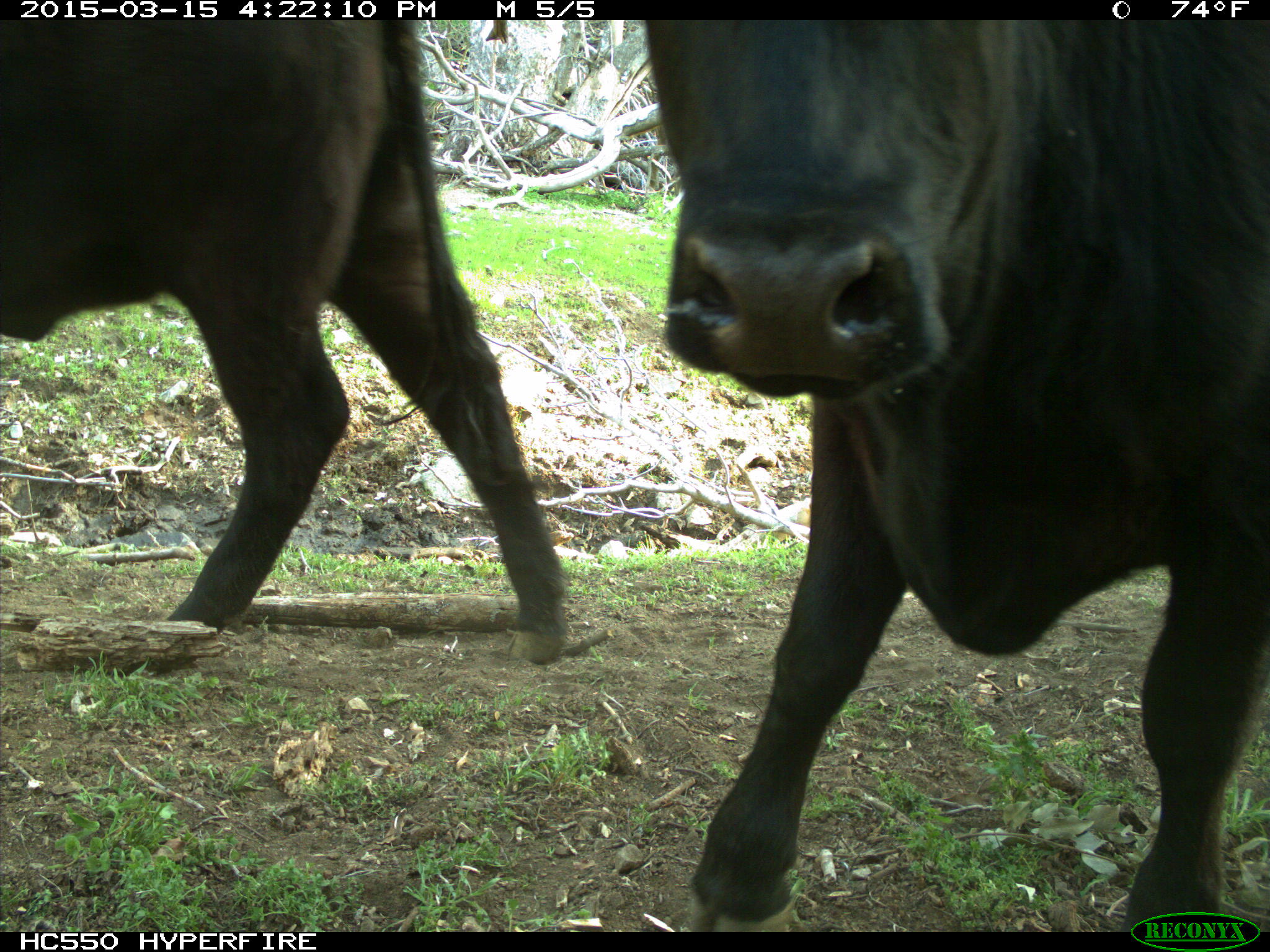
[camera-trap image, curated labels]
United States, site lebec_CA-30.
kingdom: Animalia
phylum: Chordata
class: Mammalia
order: Artiodactyla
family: Bovidae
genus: Bos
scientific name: Bos taurus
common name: domestic cow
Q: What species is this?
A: Bos taurus (domestic cow).